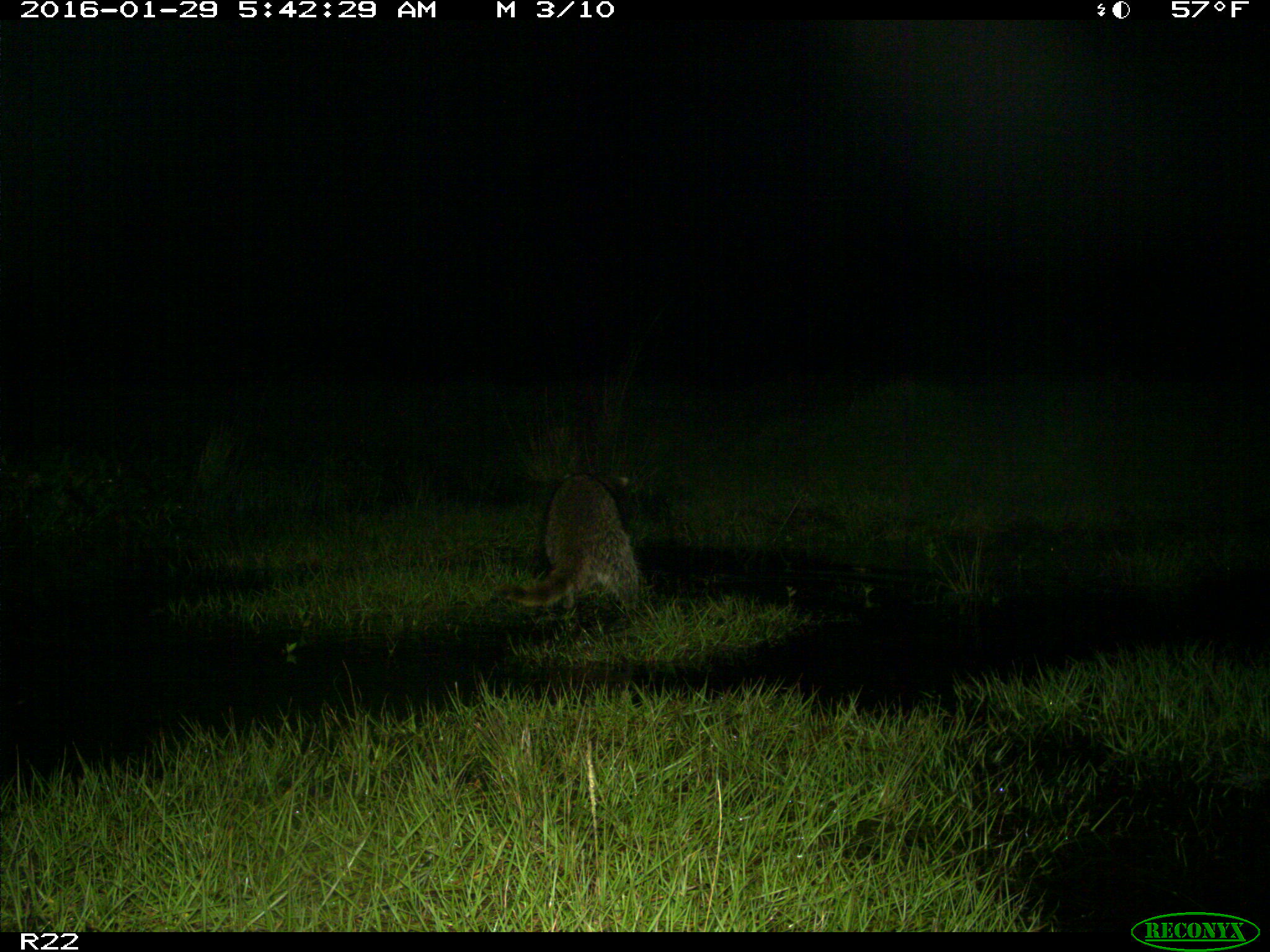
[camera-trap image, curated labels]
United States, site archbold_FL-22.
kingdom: Animalia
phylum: Chordata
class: Mammalia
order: Carnivora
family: Procyonidae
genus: Procyon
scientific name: Procyon lotor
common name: common raccoon